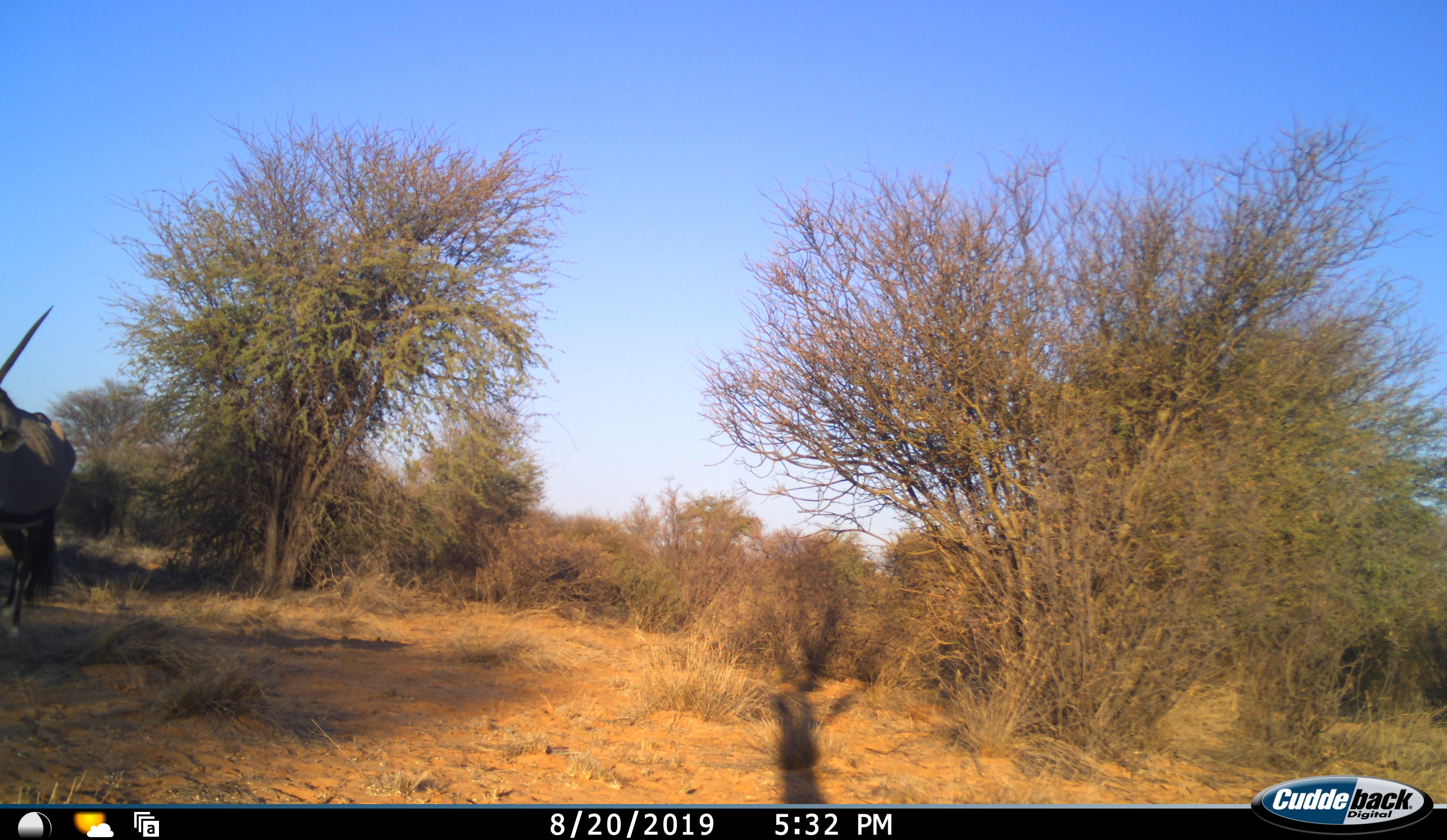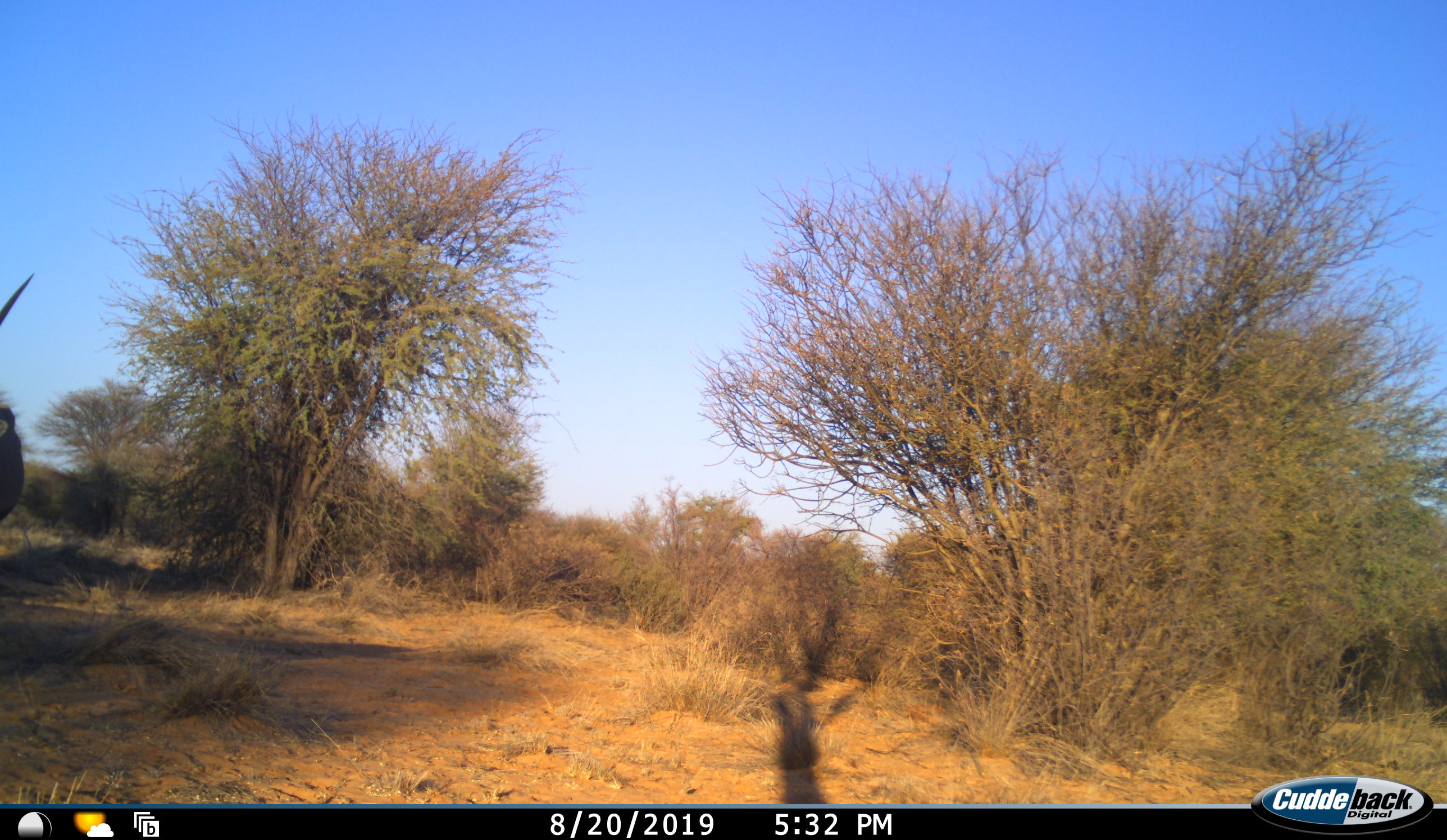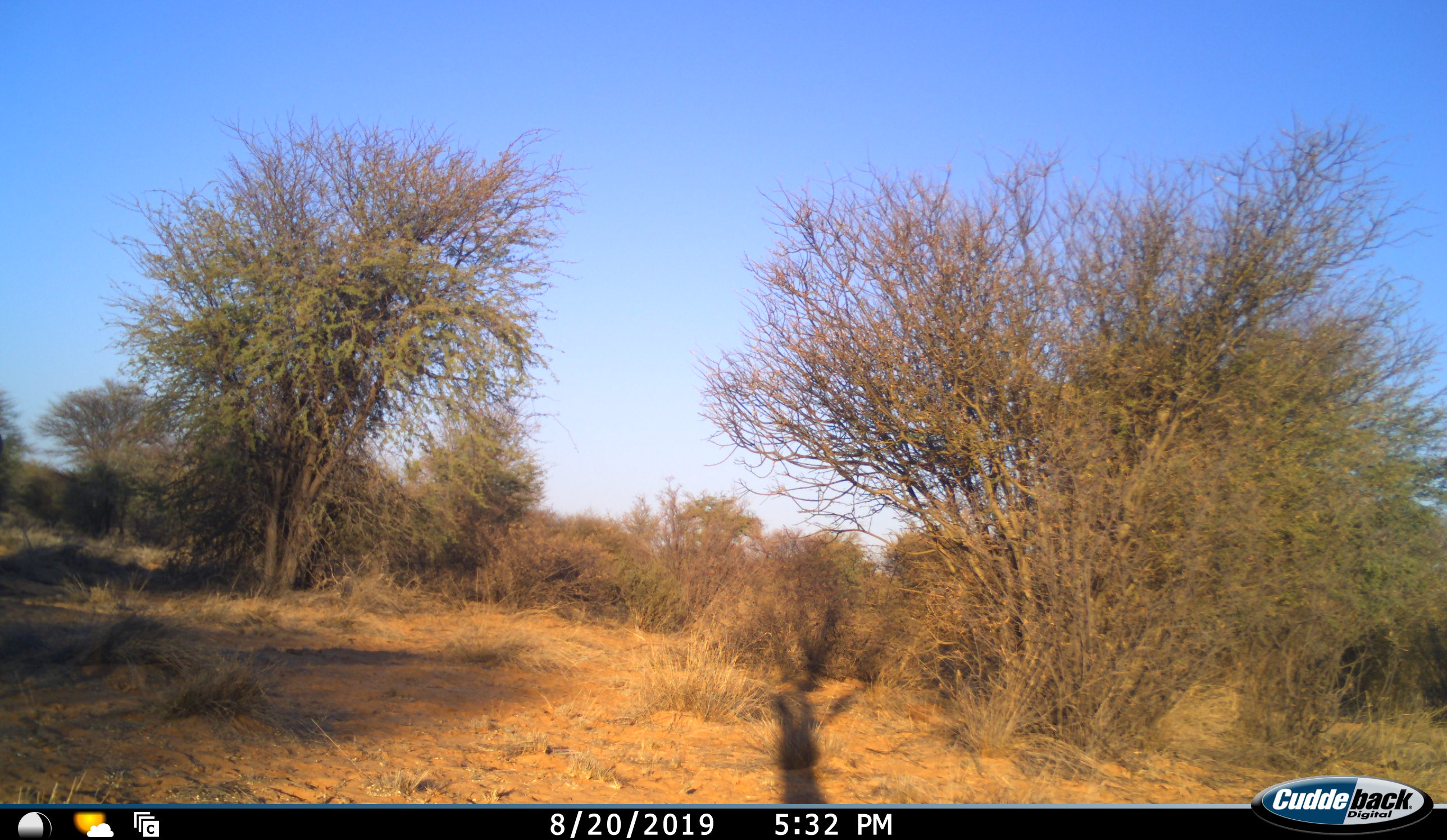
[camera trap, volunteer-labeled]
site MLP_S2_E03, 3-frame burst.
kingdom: Animalia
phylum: Chordata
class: Mammalia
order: Artiodactyla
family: Bovidae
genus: Oryx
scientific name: Oryx gazella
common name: gemsbok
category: oryx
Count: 1.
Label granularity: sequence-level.